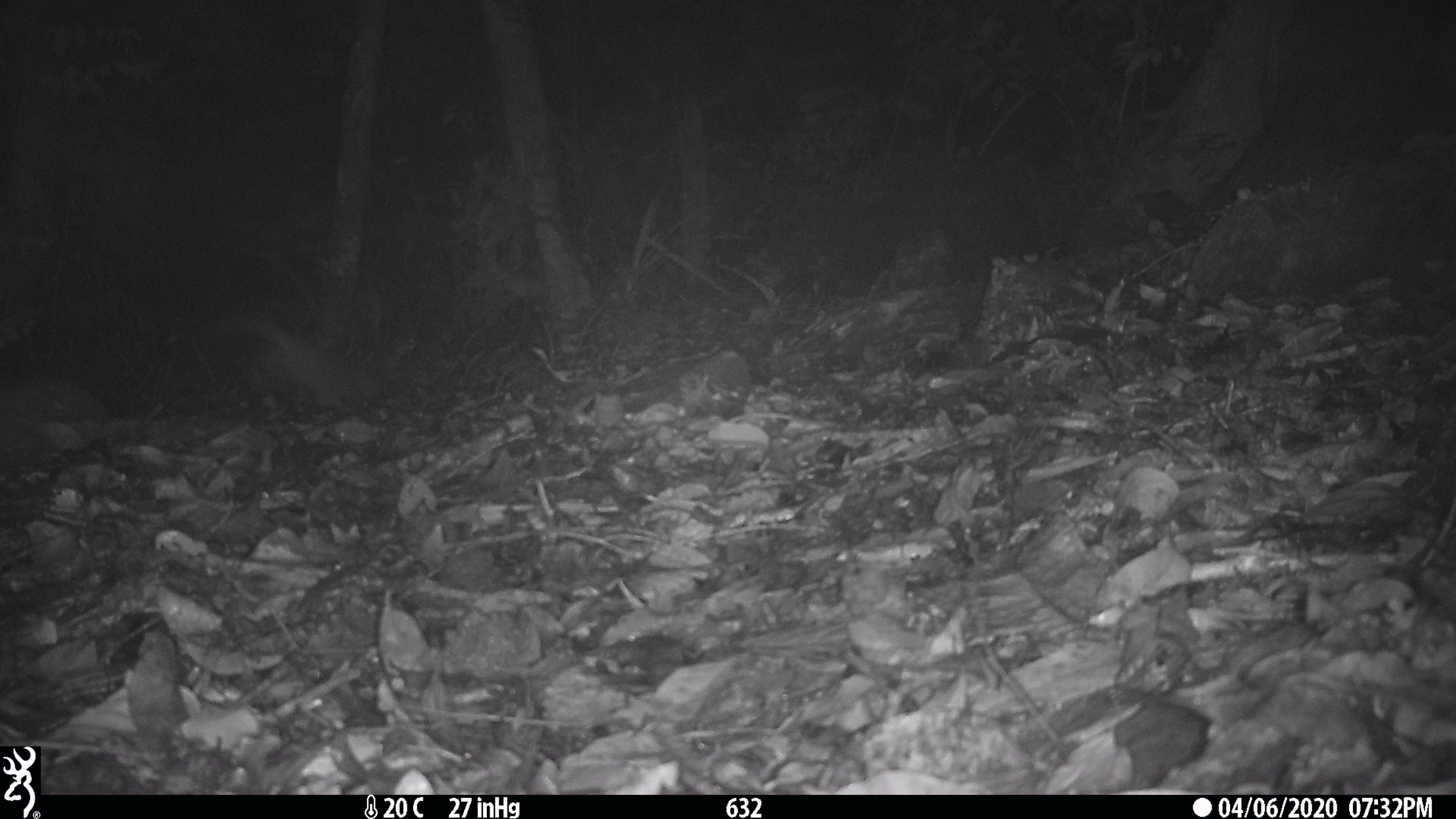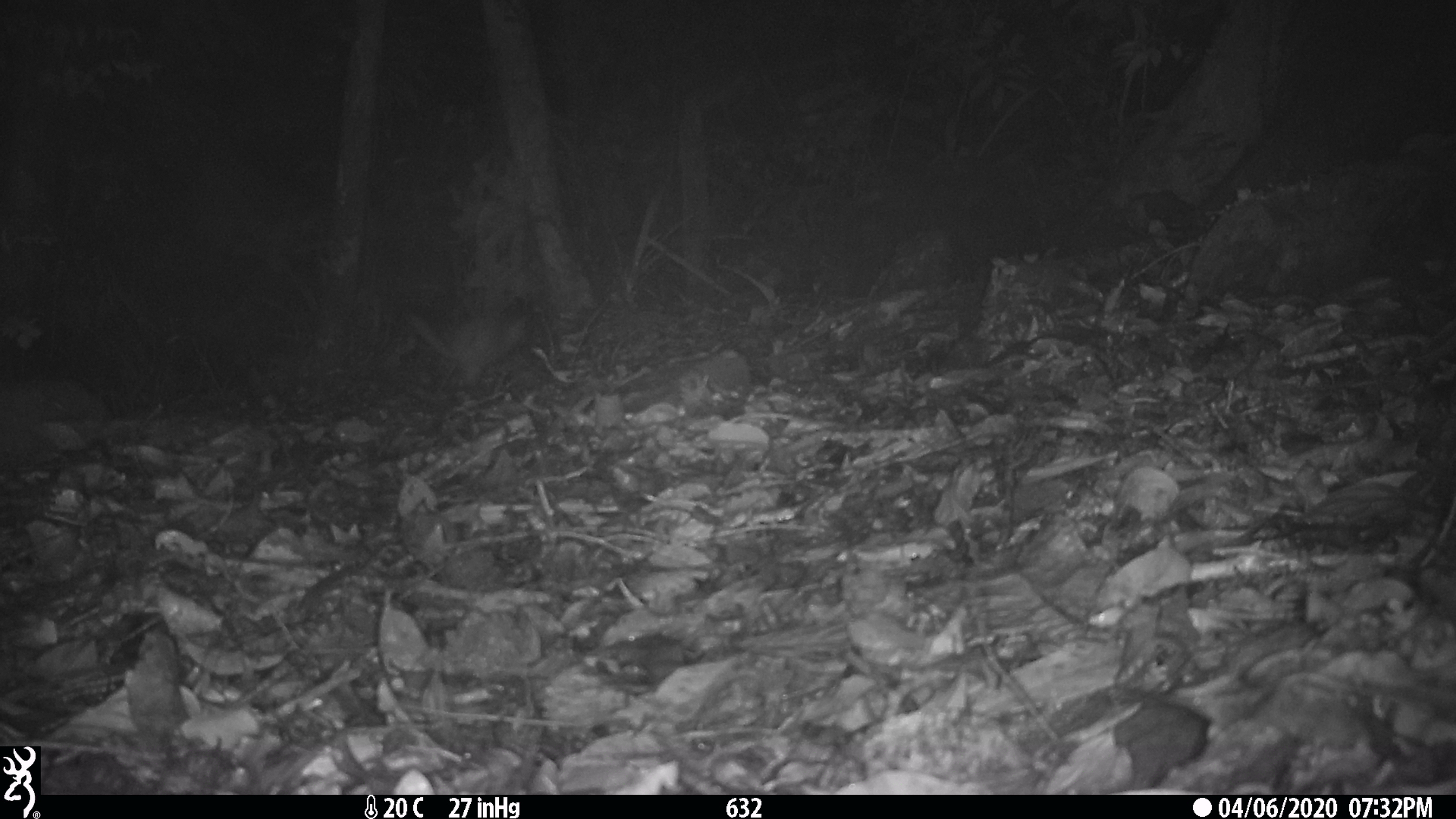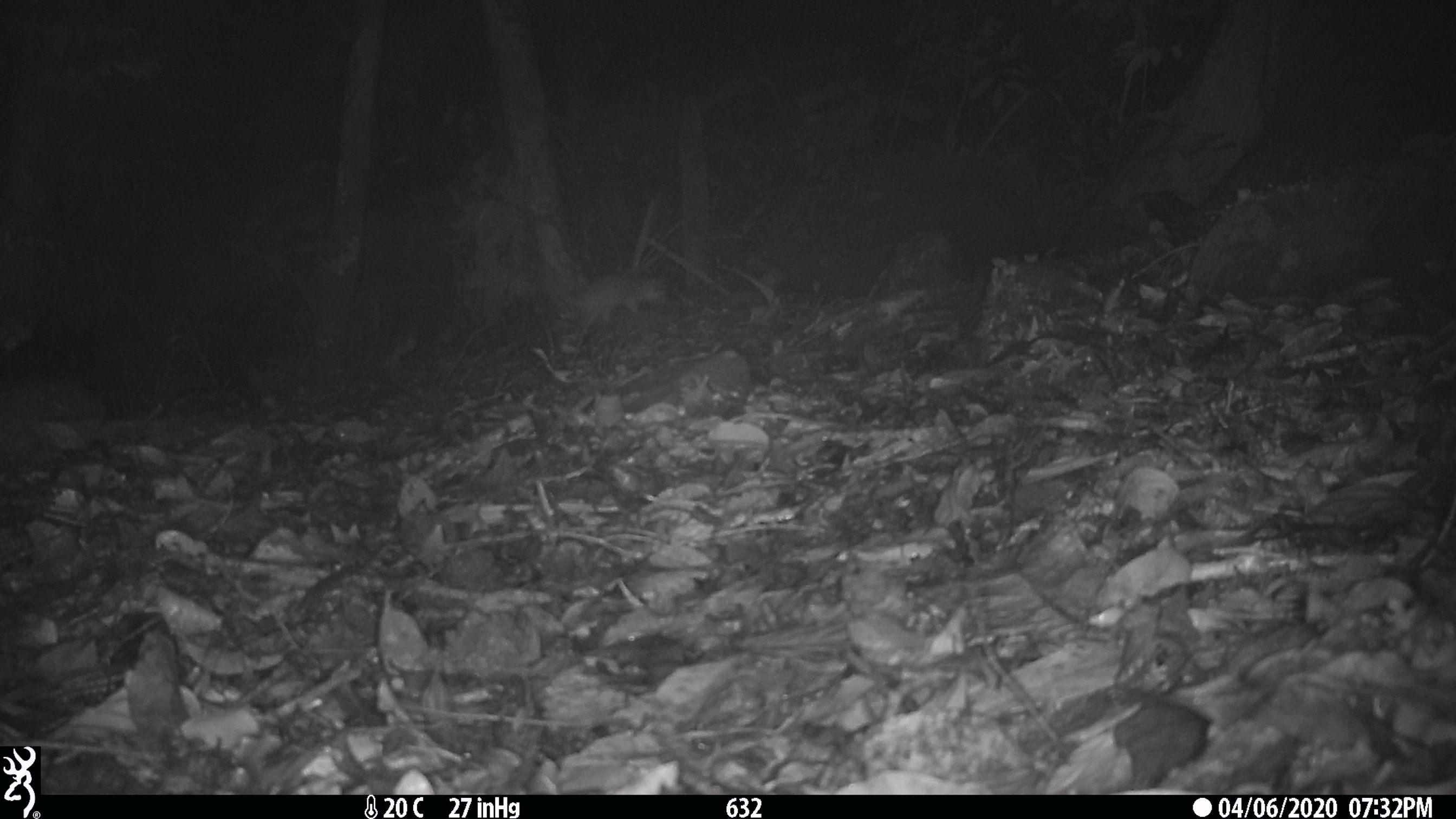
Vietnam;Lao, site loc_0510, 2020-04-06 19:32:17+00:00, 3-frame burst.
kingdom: Animalia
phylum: Chordata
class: Mammalia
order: Carnivora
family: Mustelidae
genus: Melogale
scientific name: Melogale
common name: ferret badger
Ferret badger (Melogale). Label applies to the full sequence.